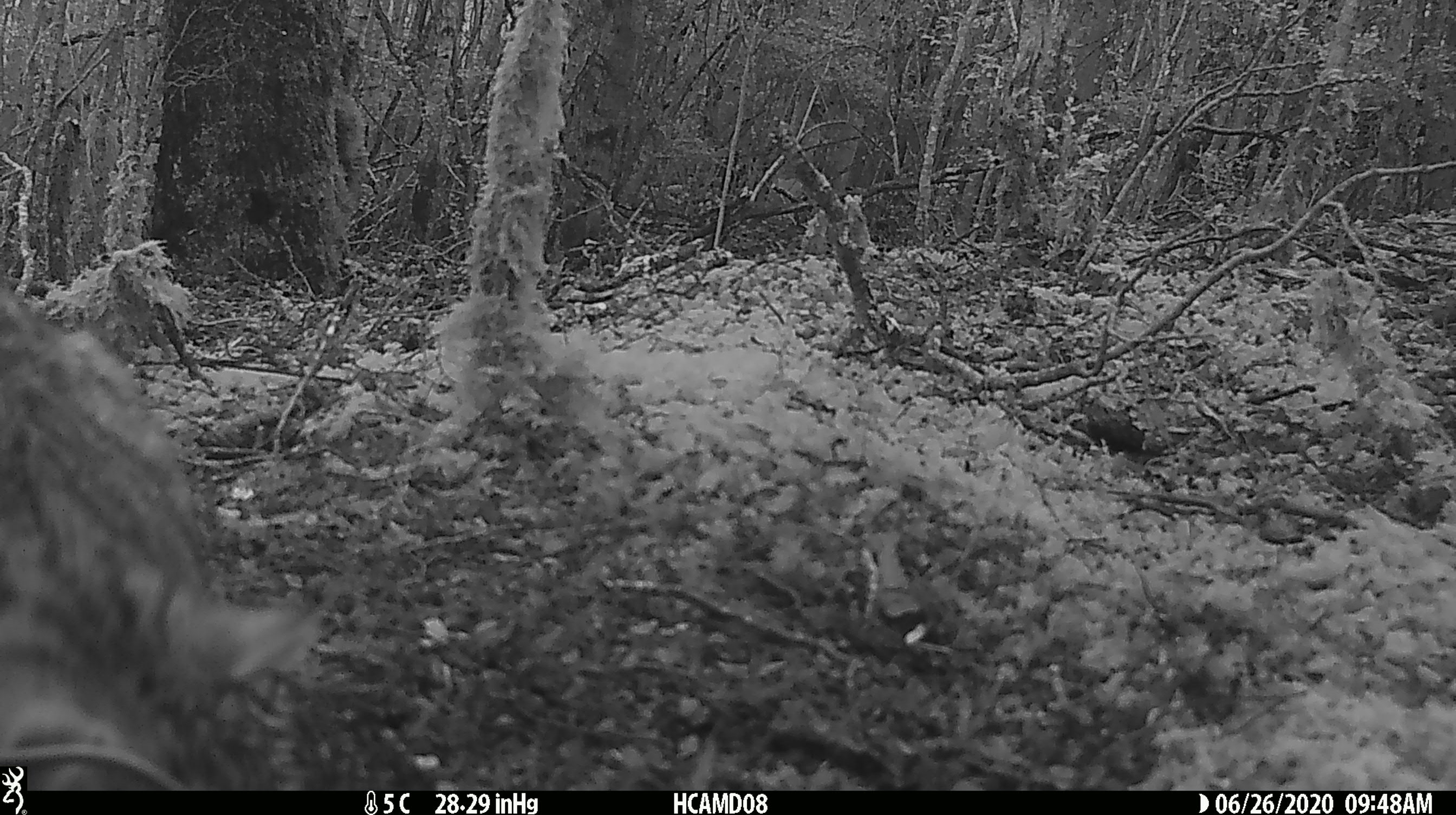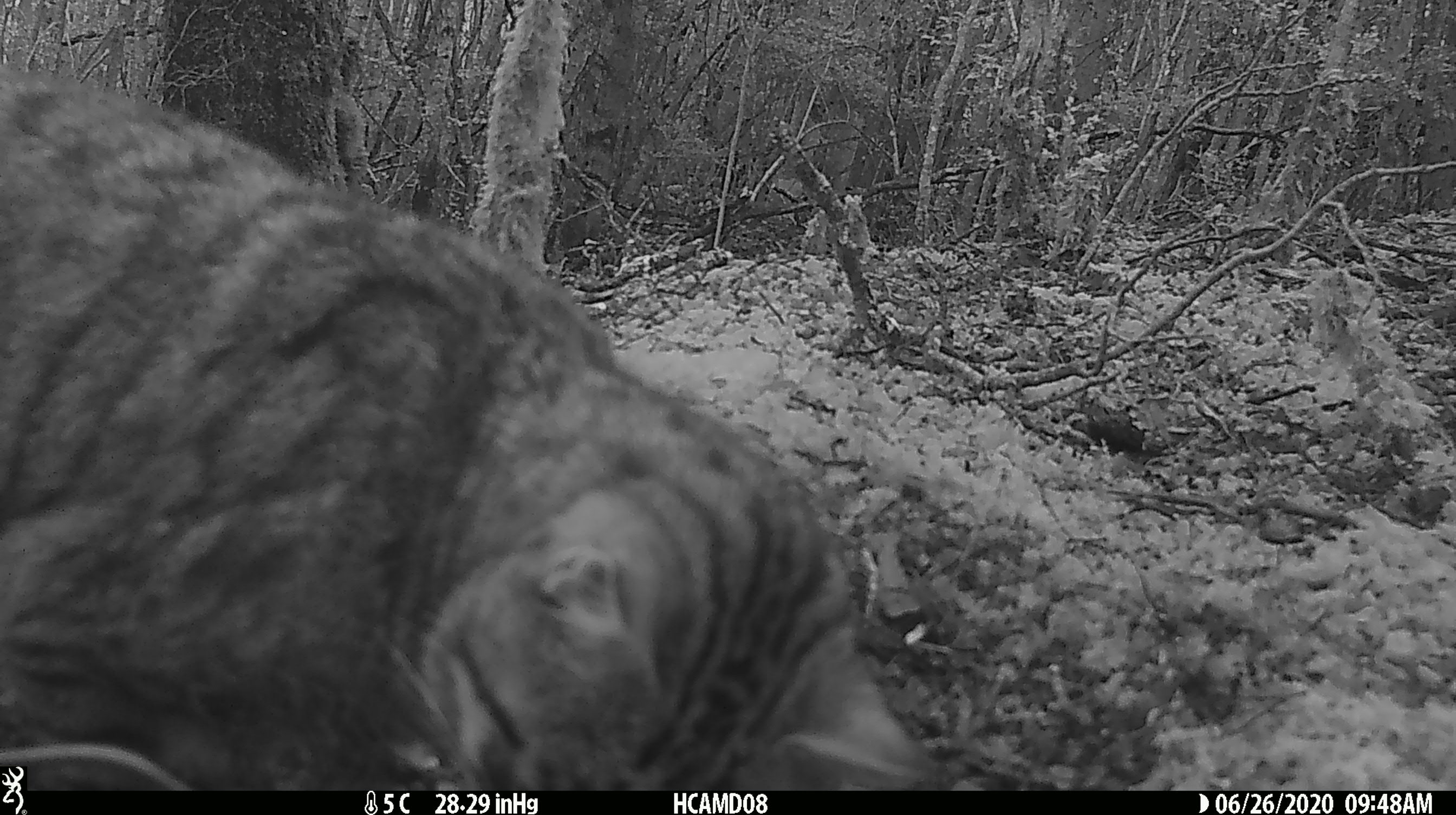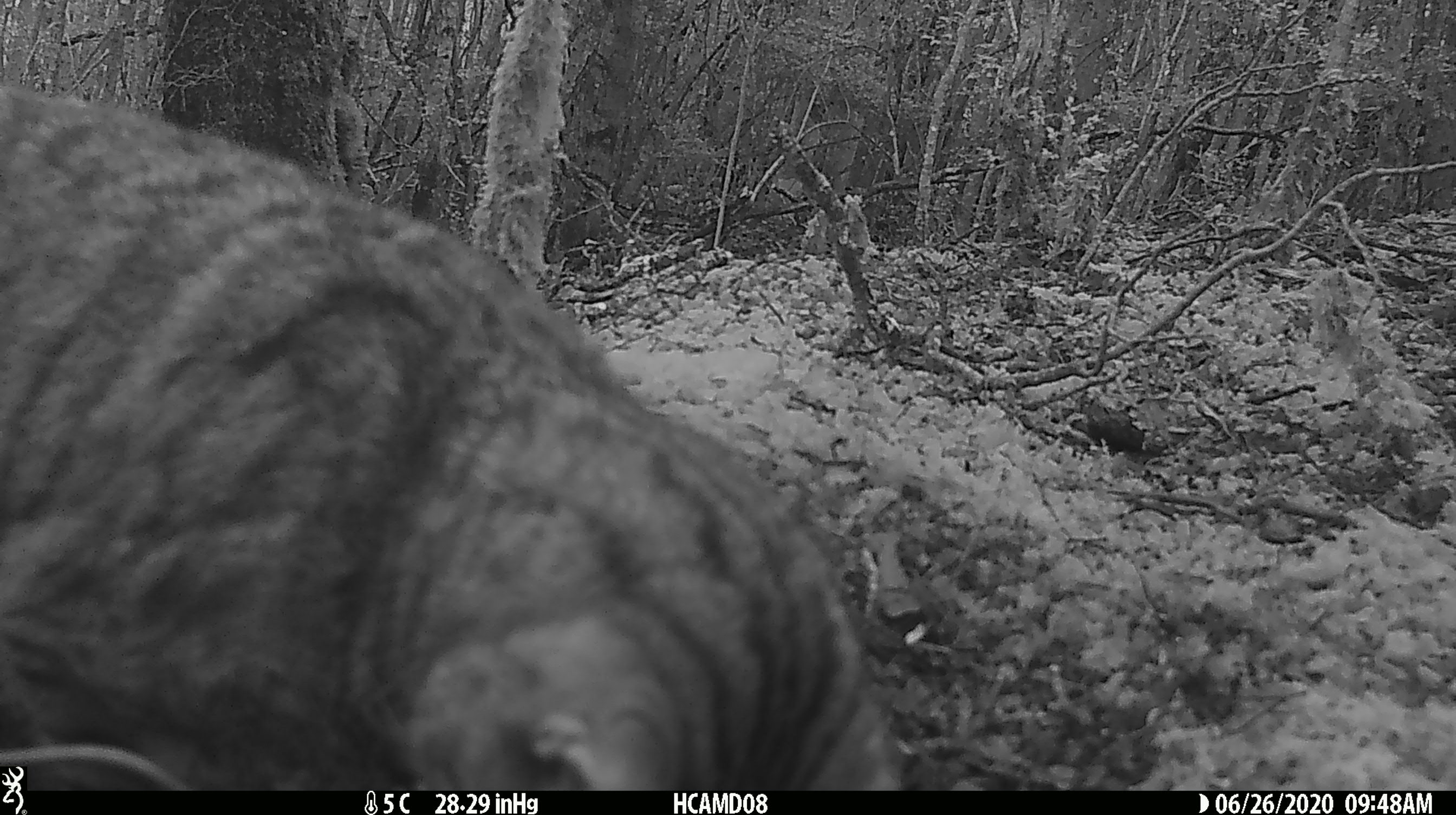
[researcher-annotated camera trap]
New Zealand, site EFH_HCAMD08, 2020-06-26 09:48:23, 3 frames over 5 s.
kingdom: Animalia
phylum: Chordata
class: Mammalia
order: Carnivora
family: Felidae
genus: Felis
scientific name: Felis catus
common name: domestic cat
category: cat